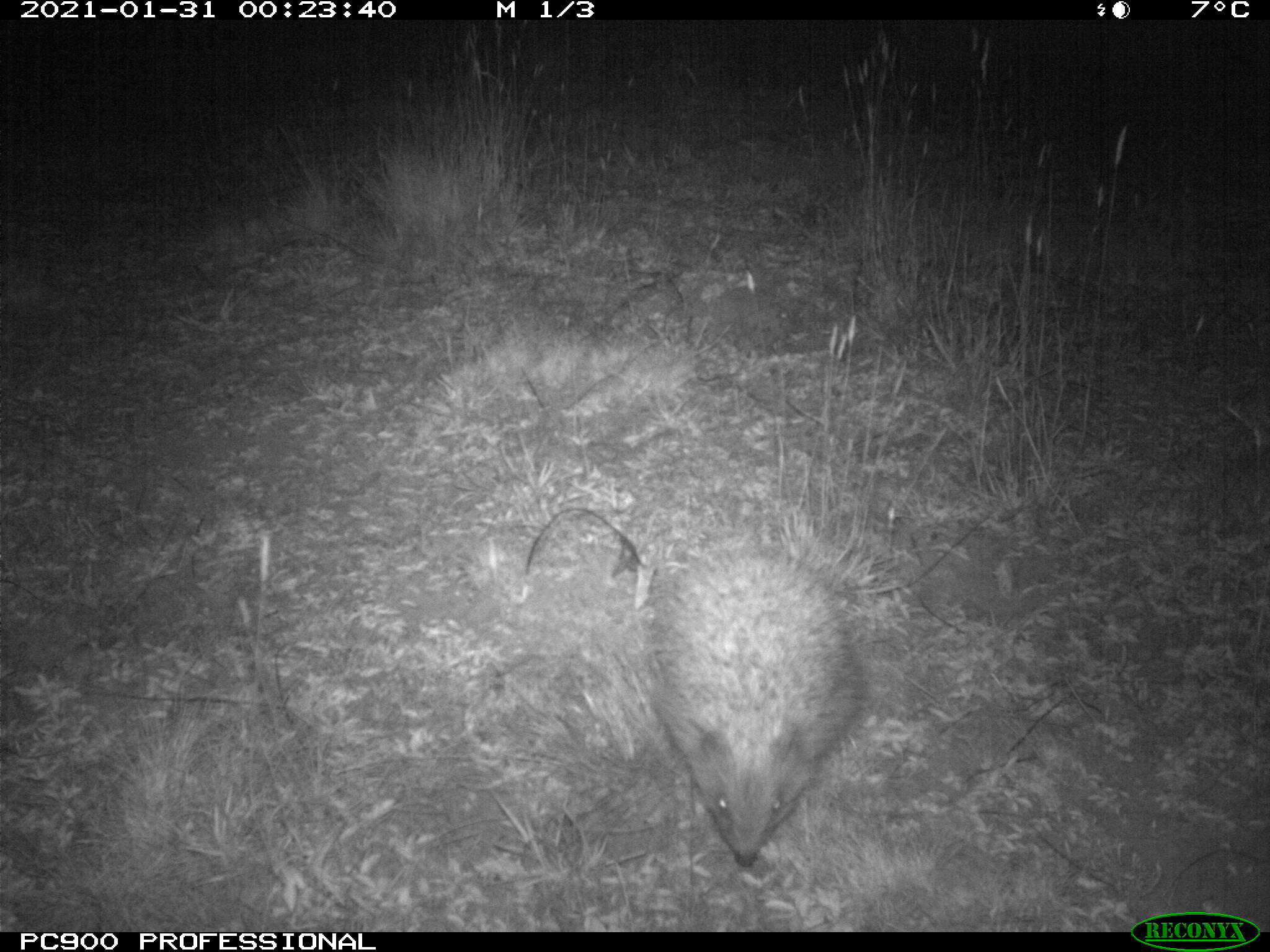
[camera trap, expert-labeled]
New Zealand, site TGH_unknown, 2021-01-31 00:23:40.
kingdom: Animalia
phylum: Chordata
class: Mammalia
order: Eulipotyphla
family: Erinaceidae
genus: Erinaceus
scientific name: Erinaceus europaeus europaeus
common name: european hedgehog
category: hedgehog